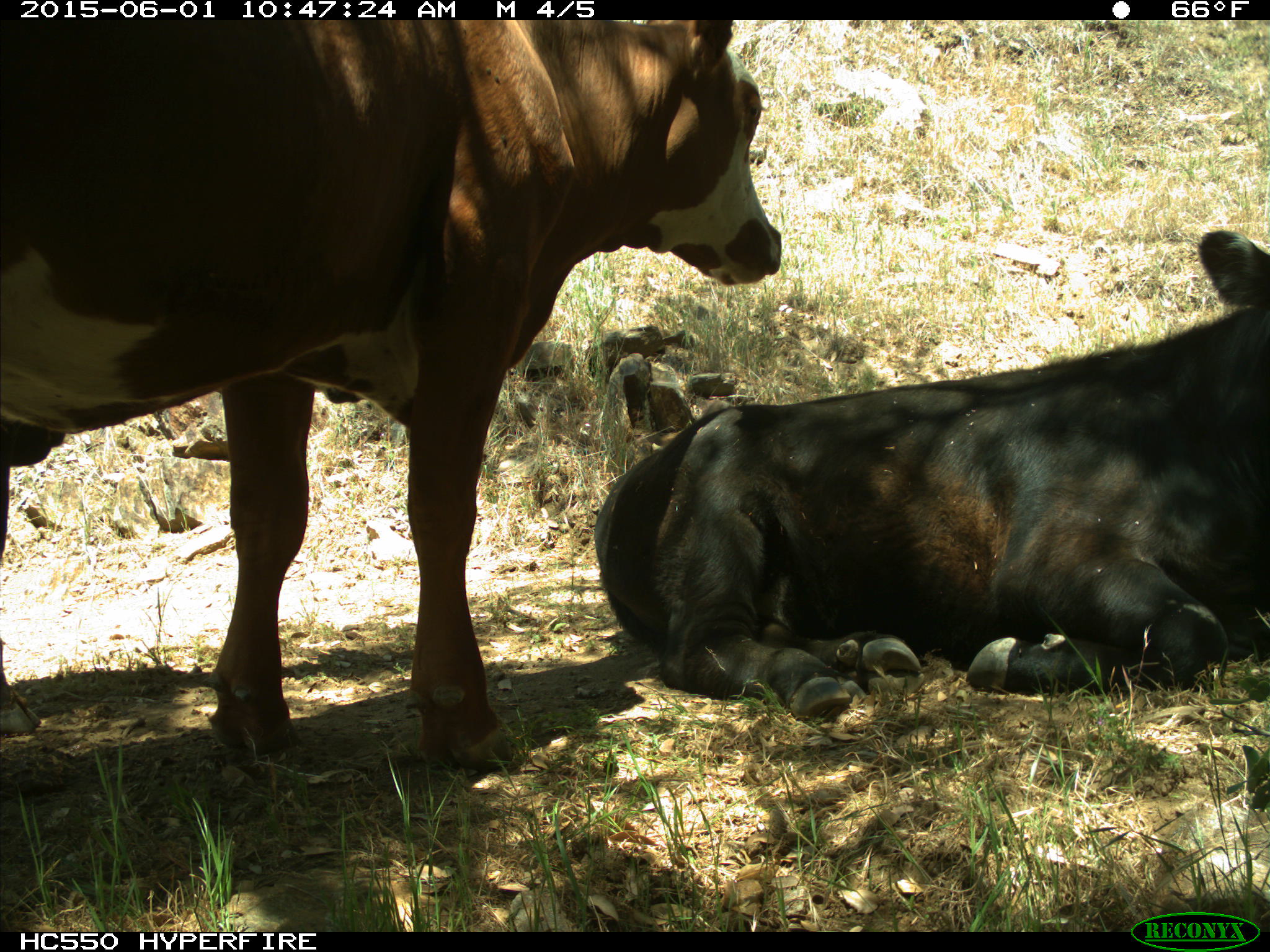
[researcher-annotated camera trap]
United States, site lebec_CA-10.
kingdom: Animalia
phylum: Chordata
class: Mammalia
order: Artiodactyla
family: Bovidae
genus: Bos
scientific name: Bos taurus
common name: domestic cow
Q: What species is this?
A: Bos taurus (domestic cow).